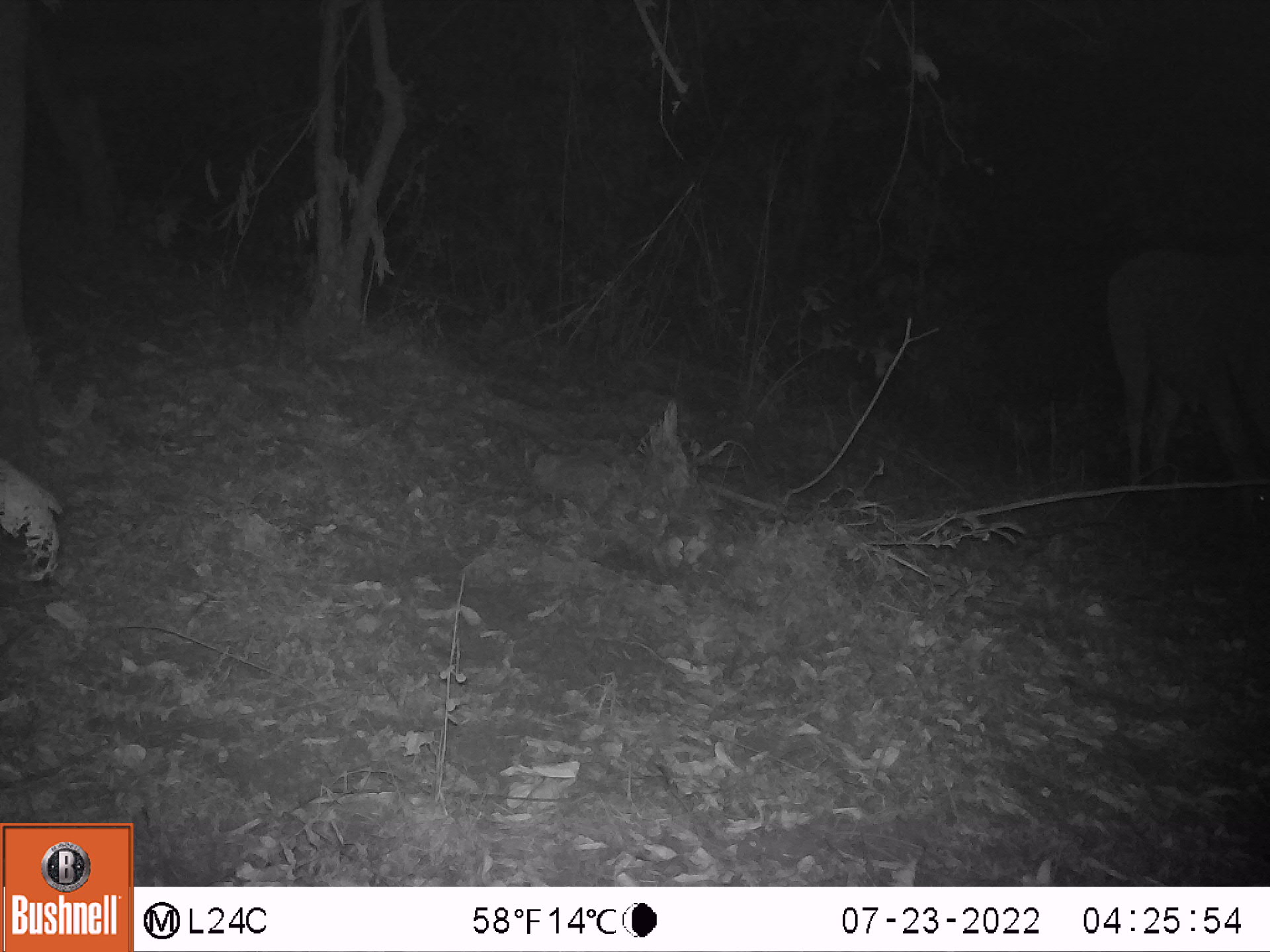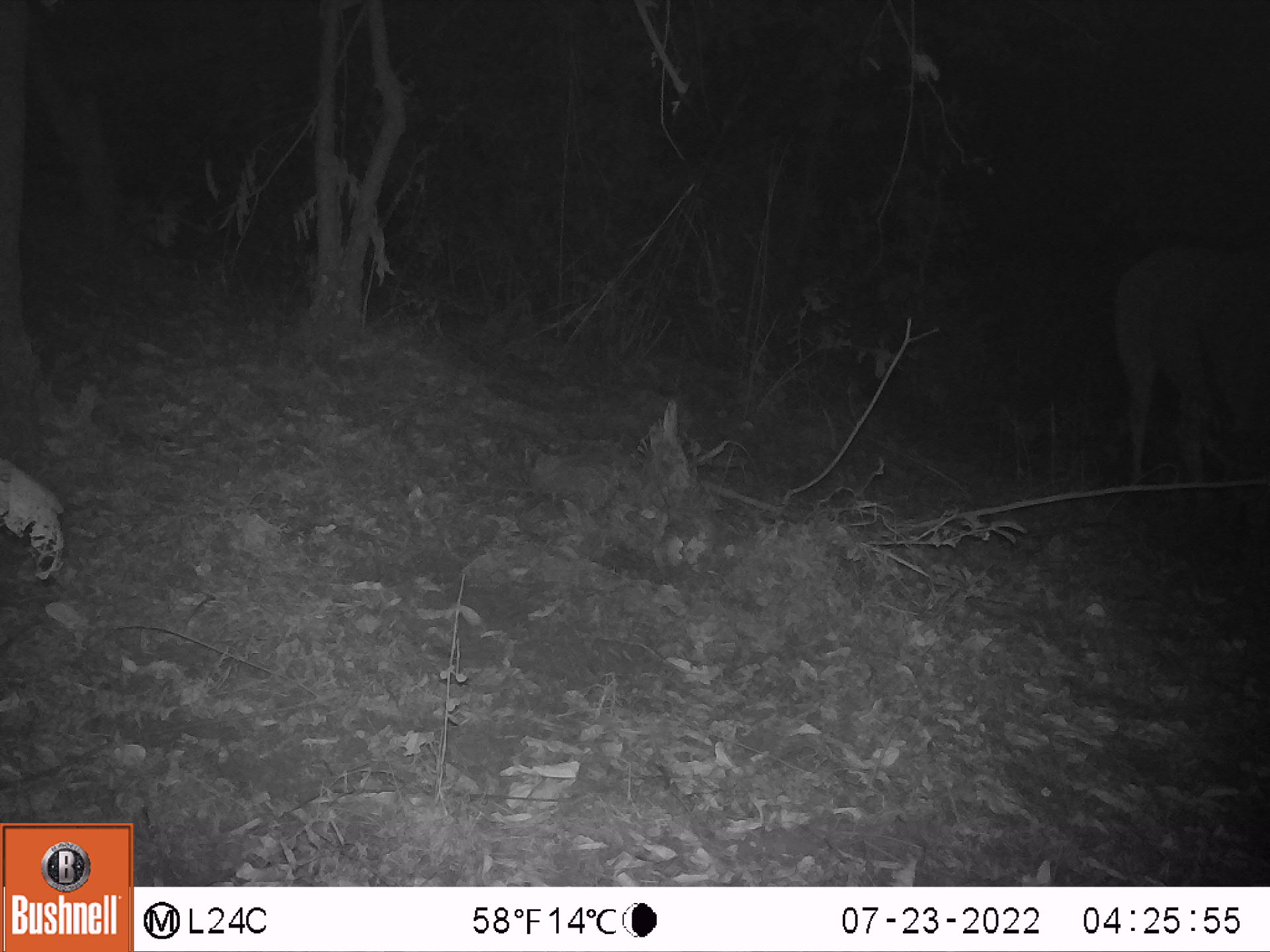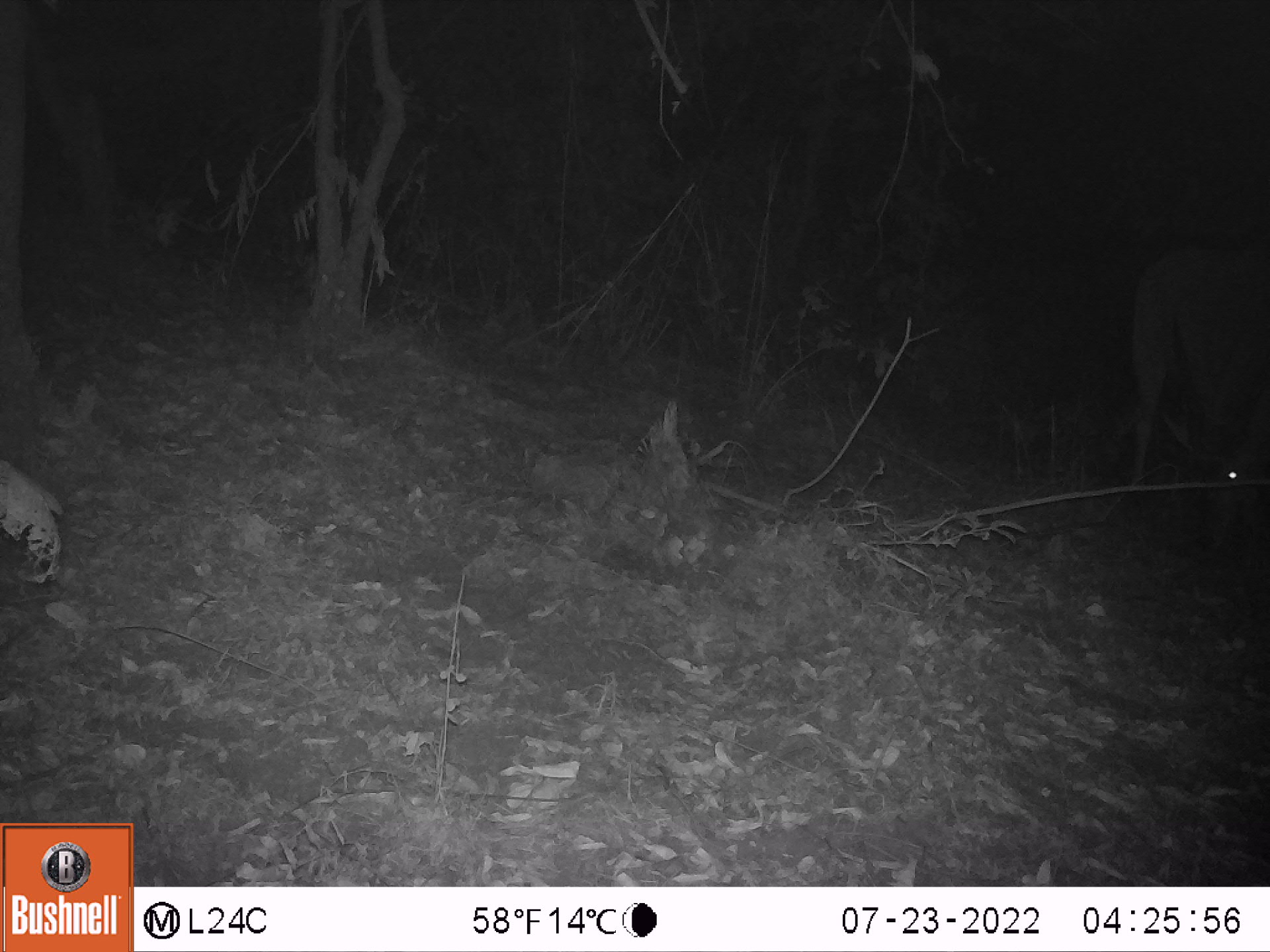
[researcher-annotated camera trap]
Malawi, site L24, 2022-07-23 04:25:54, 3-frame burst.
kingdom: Animalia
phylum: Chordata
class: Mammalia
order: Artiodactyla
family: Bovidae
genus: Tragelaphus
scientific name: Tragelaphus oryx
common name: common eland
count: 1